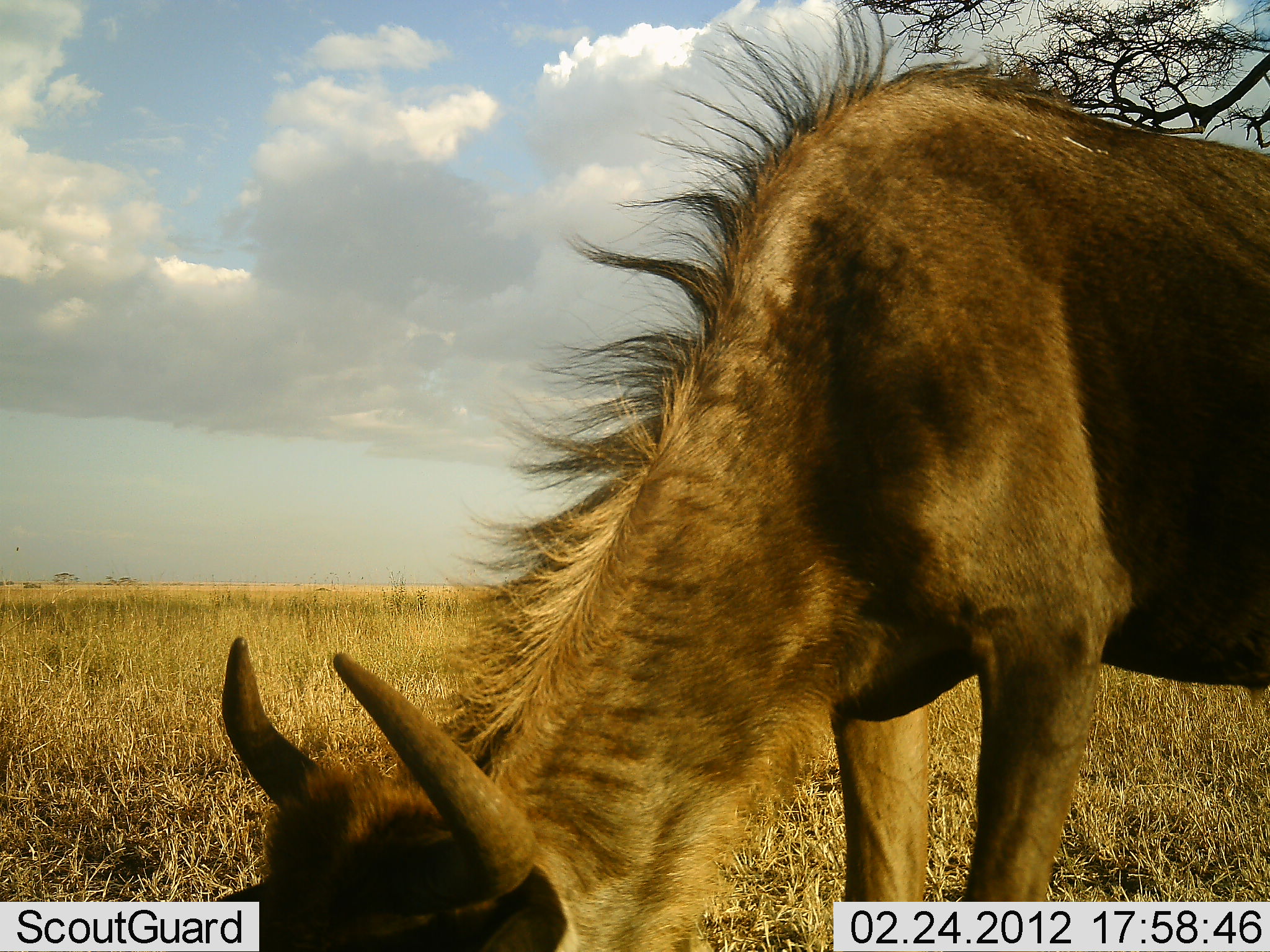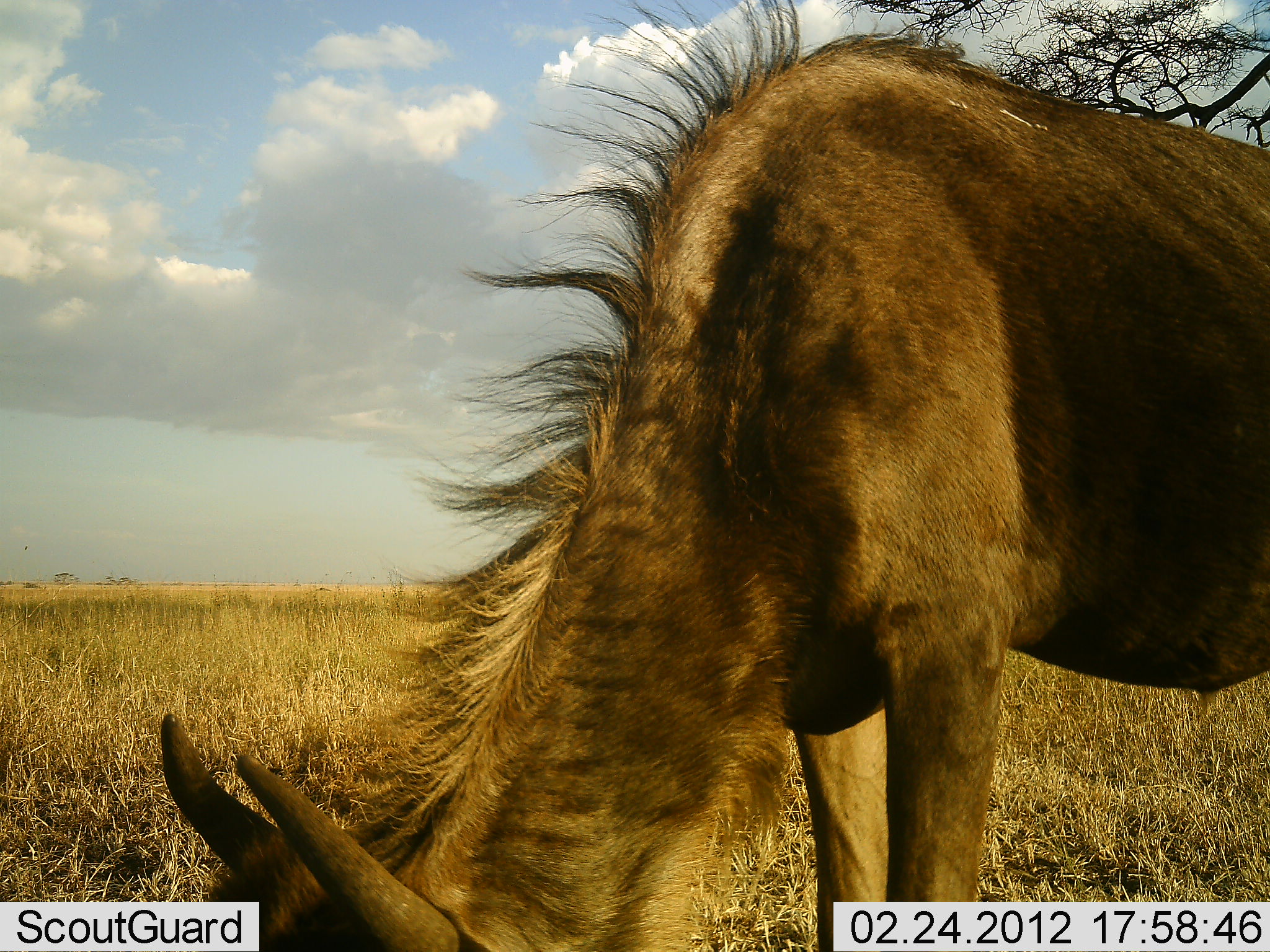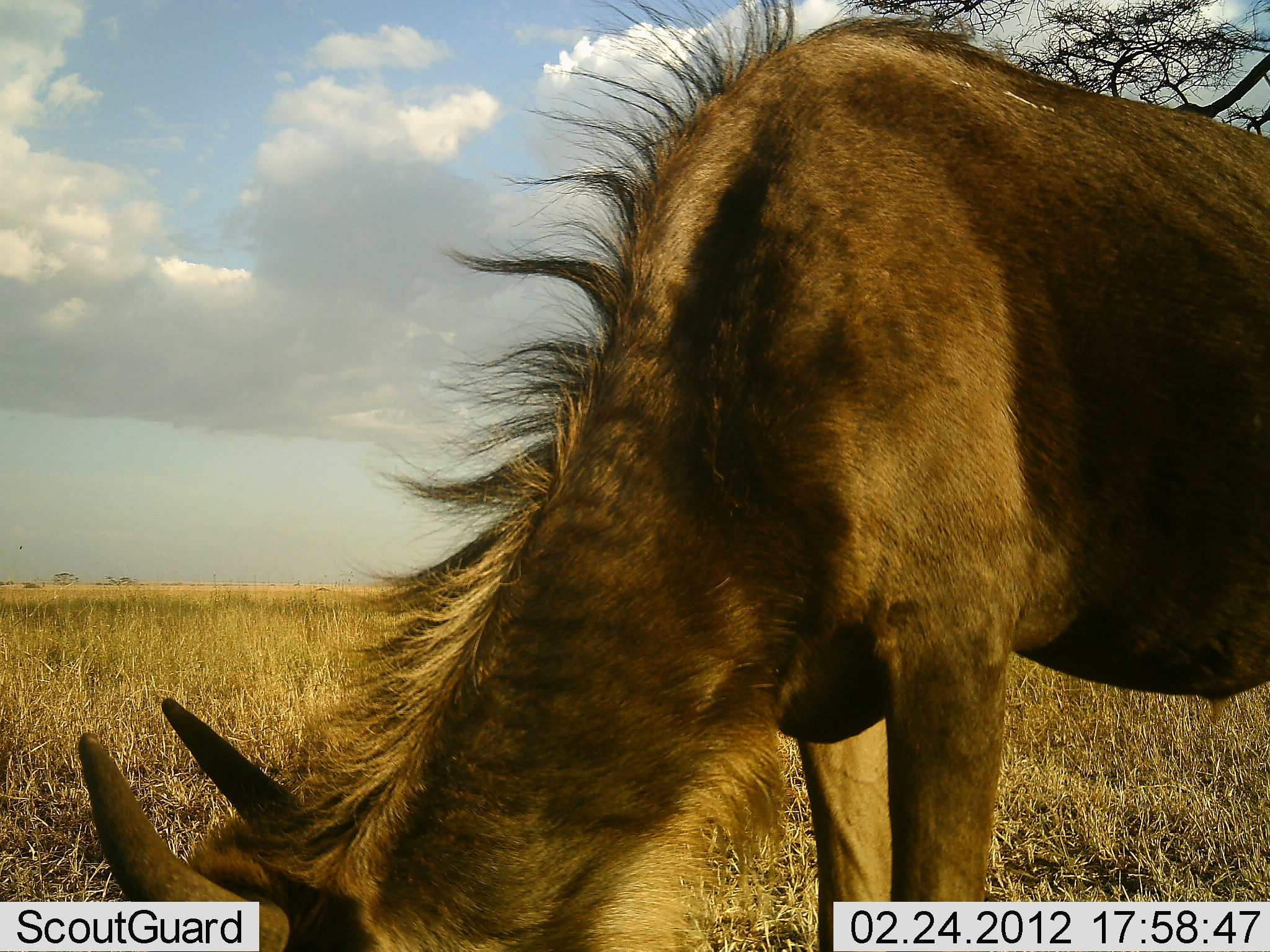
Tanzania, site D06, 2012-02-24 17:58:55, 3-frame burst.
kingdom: Animalia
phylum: Chordata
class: Mammalia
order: Artiodactyla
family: Bovidae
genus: Connochaetes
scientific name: Connochaetes taurinus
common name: blue wildebeest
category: wildebeest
Wildebeest (blue wildebeest) (Connochaetes taurinus), count 1. Behavior (volunteer vote fractions): standing 8%, resting 0%, moving 0%, interacting 0%. Young present (vote fraction): 8%. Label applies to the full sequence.